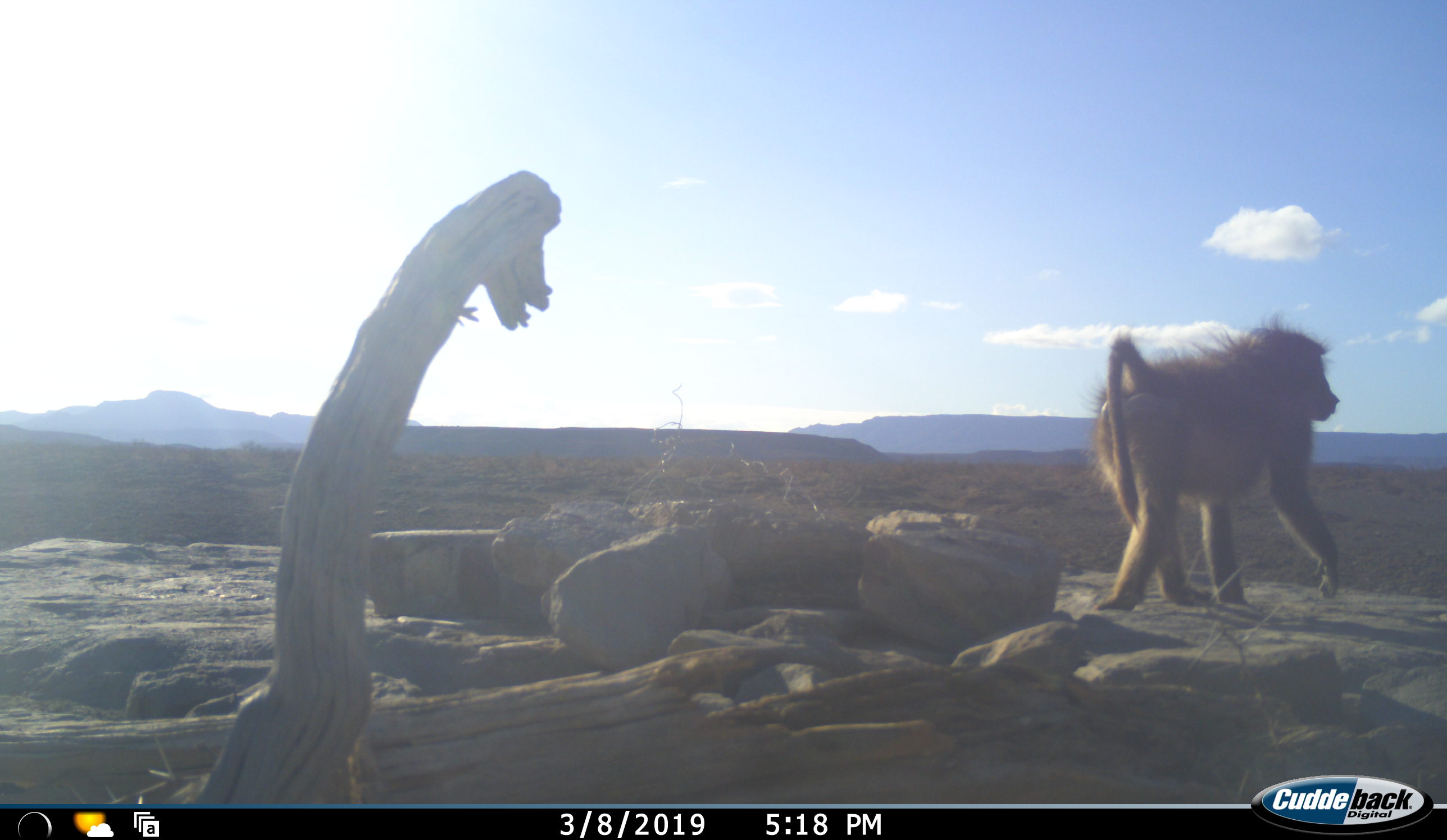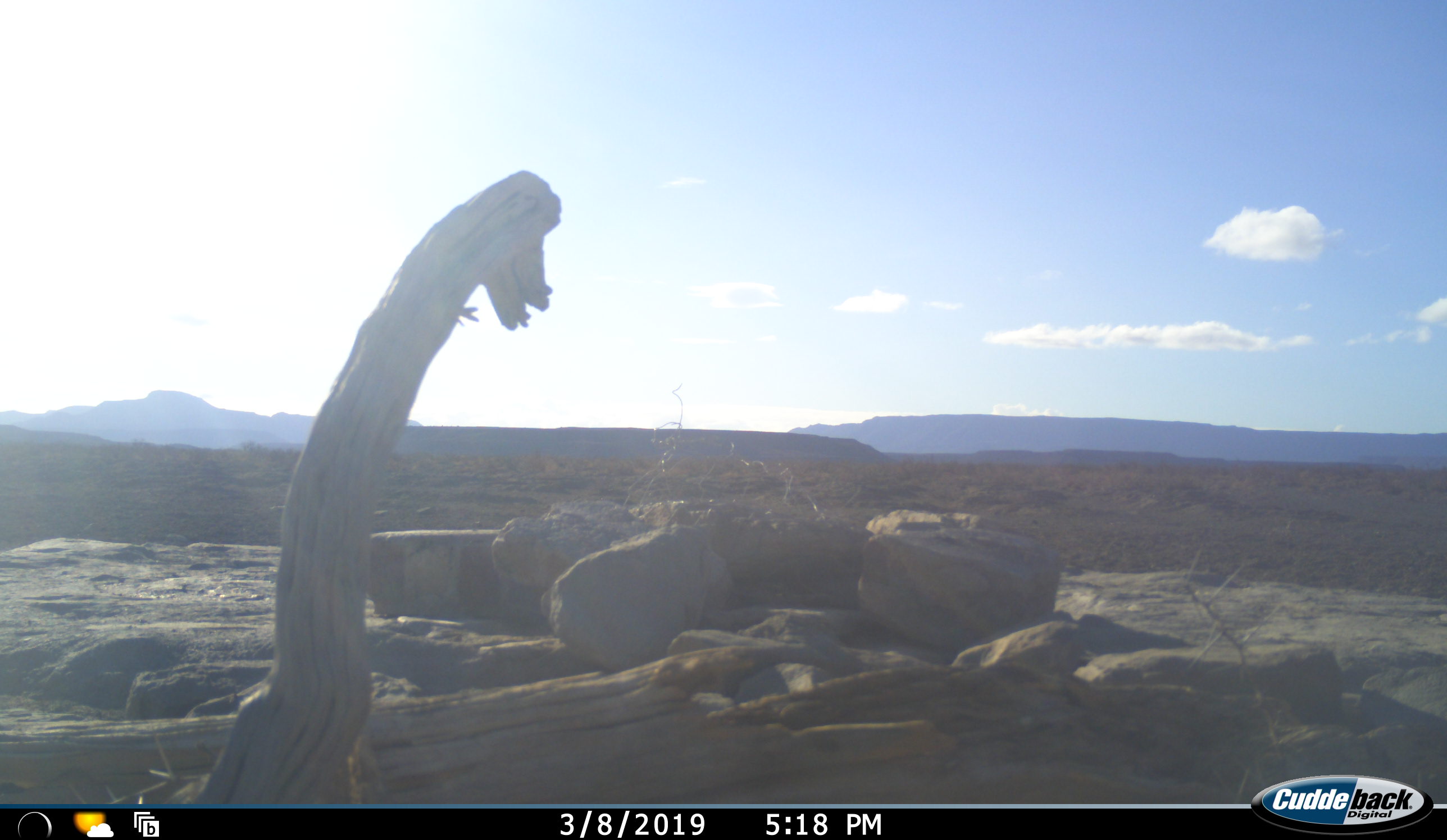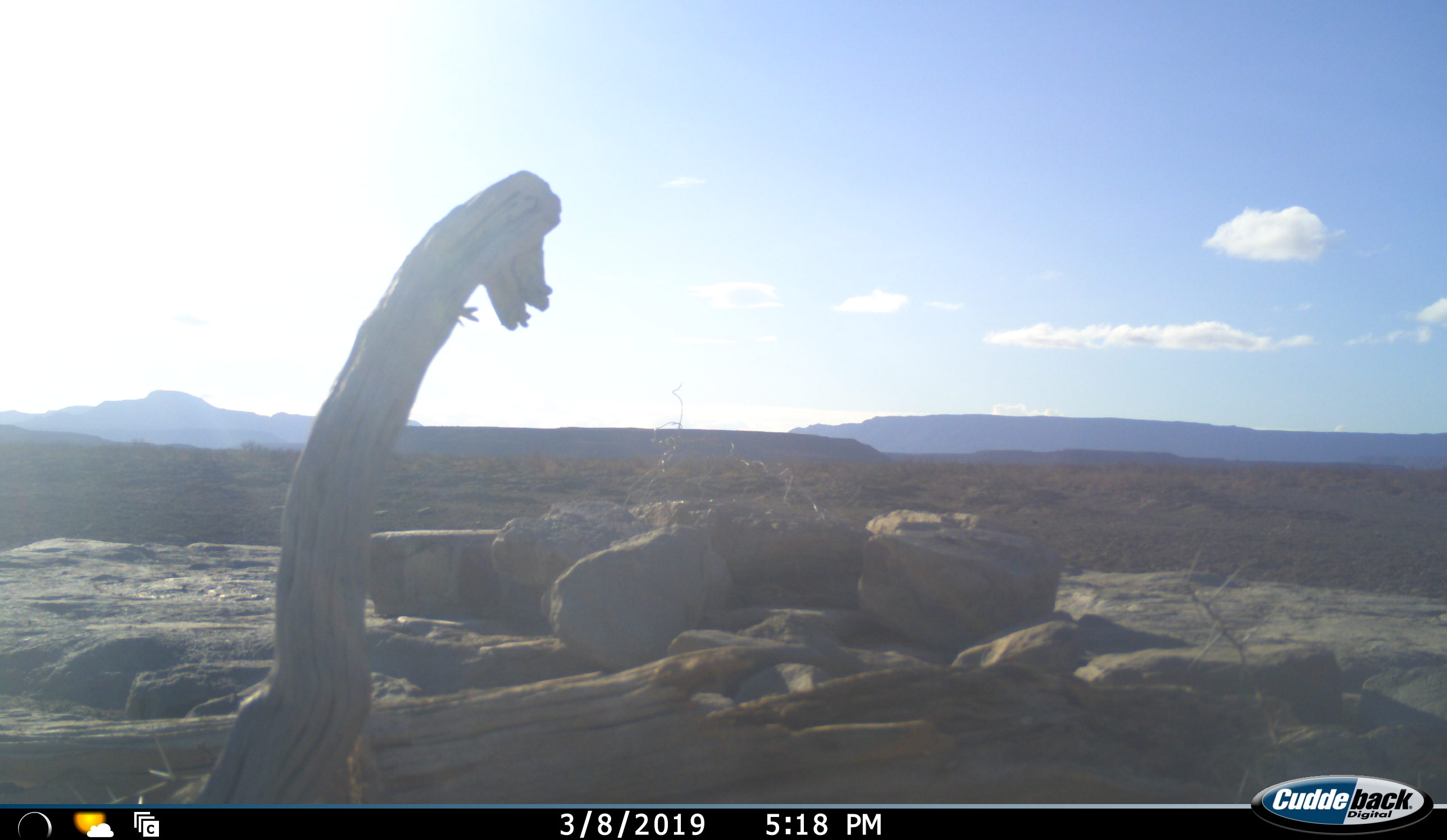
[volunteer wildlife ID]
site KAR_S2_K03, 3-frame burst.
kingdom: Animalia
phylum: Chordata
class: Mammalia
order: Primates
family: Cercopithecidae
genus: Papio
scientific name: Papio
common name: baboon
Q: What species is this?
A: Baboon (Papio).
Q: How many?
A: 1.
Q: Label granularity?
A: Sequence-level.